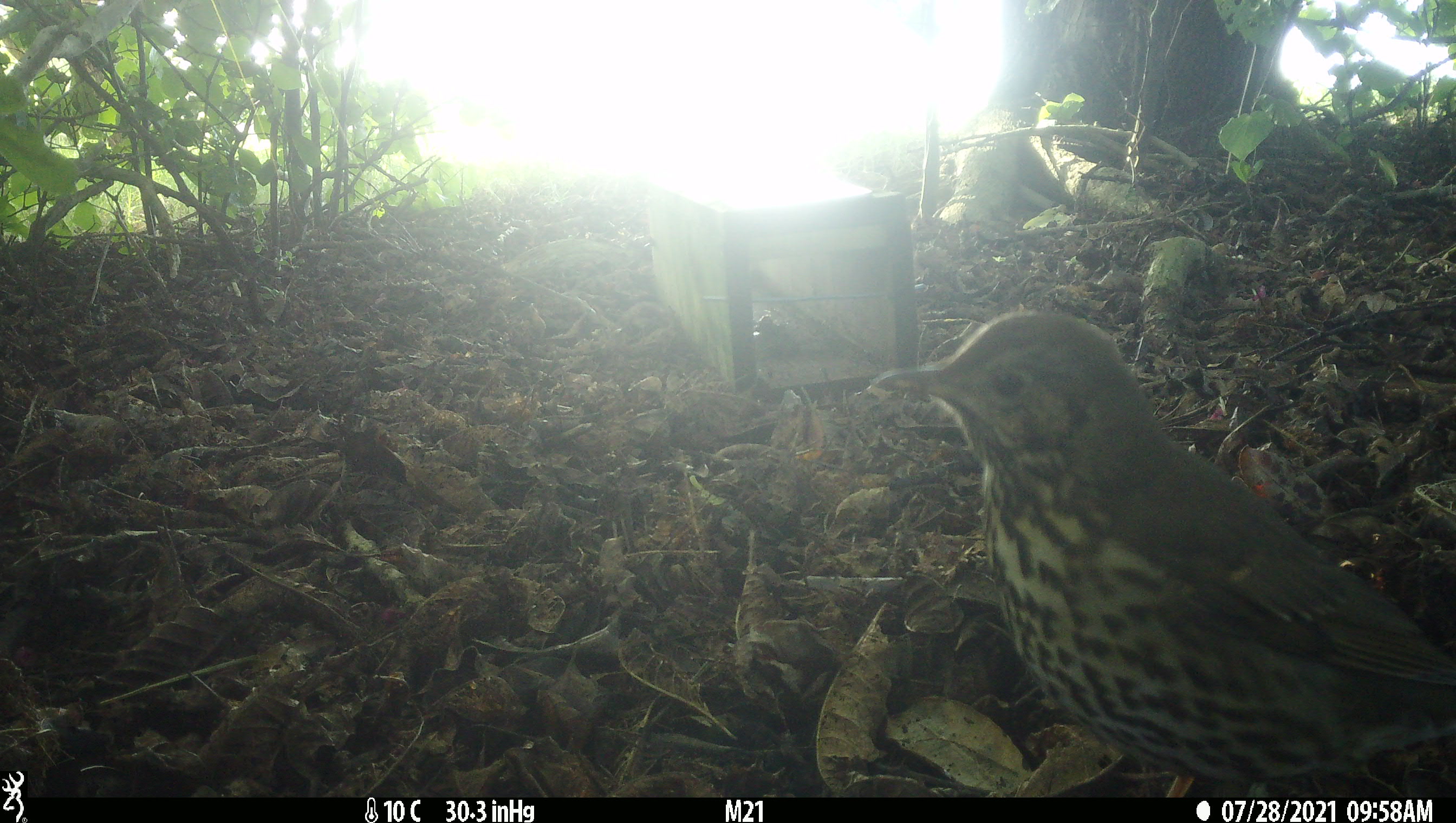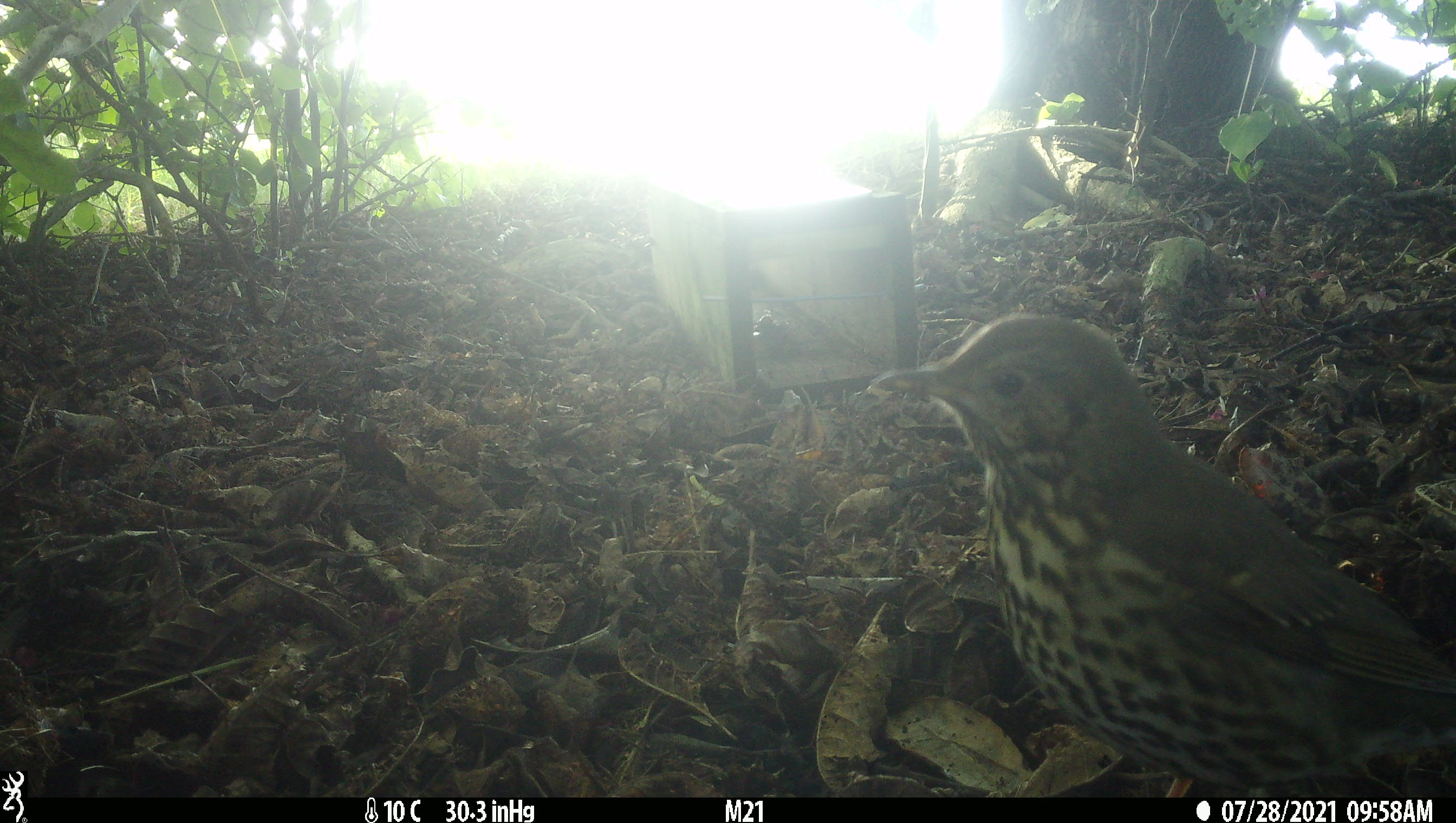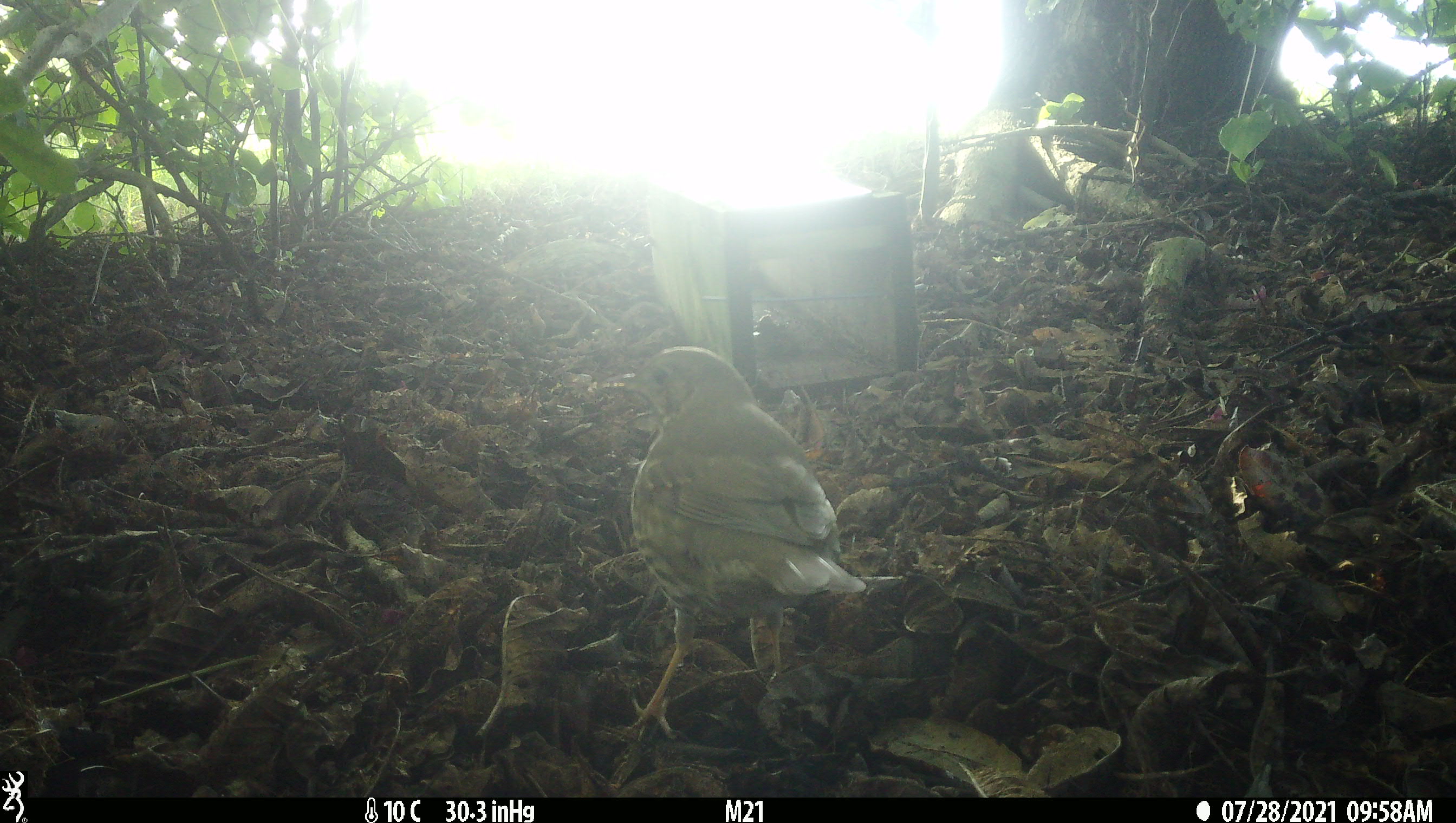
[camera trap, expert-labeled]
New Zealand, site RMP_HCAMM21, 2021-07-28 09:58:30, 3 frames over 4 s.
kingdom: Animalia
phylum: Chordata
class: Aves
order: Passeriformes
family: Turdidae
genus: Turdus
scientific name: Turdus philomelos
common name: song thrush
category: thrush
Thrush (song thrush) (Turdus philomelos).